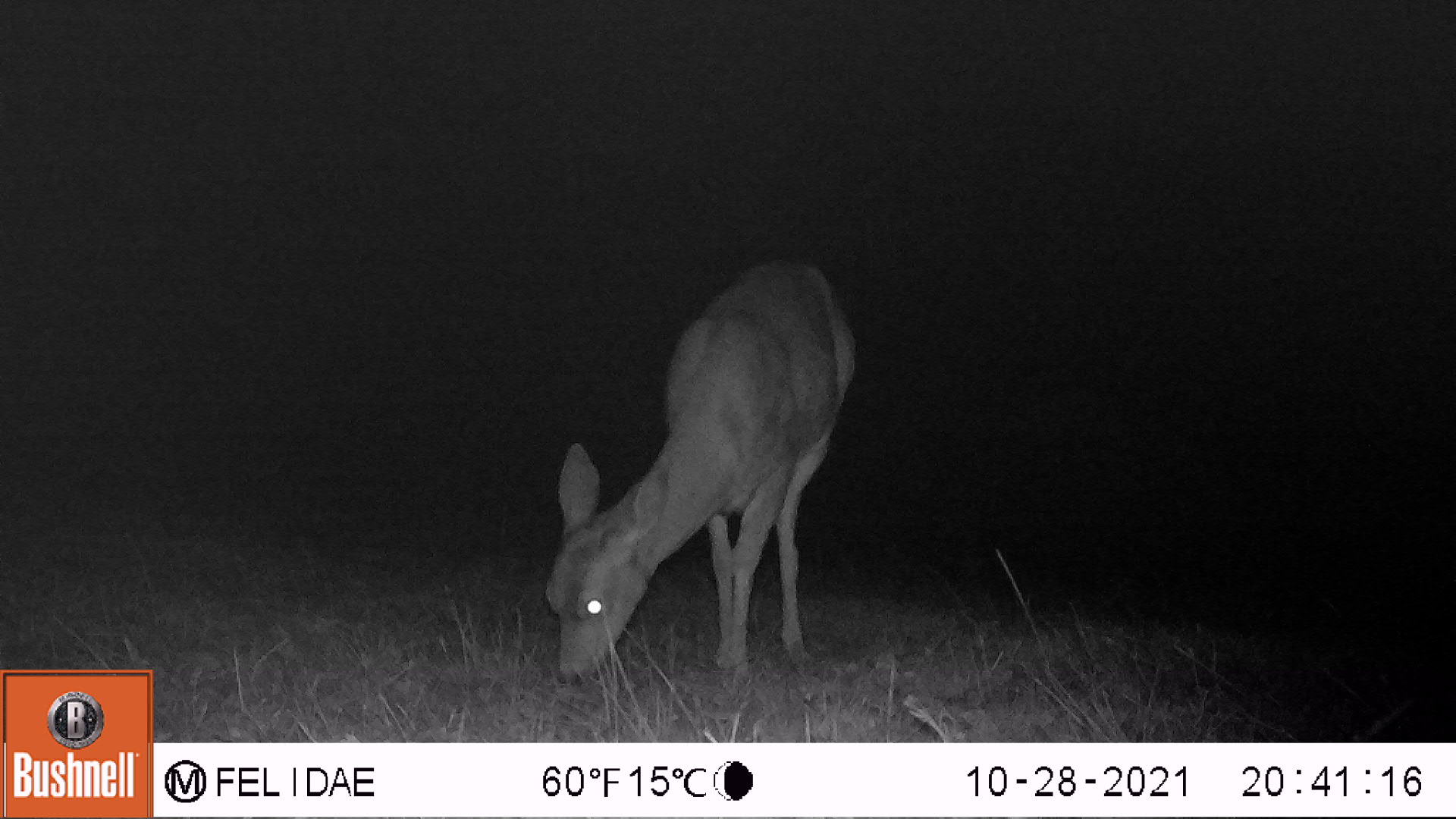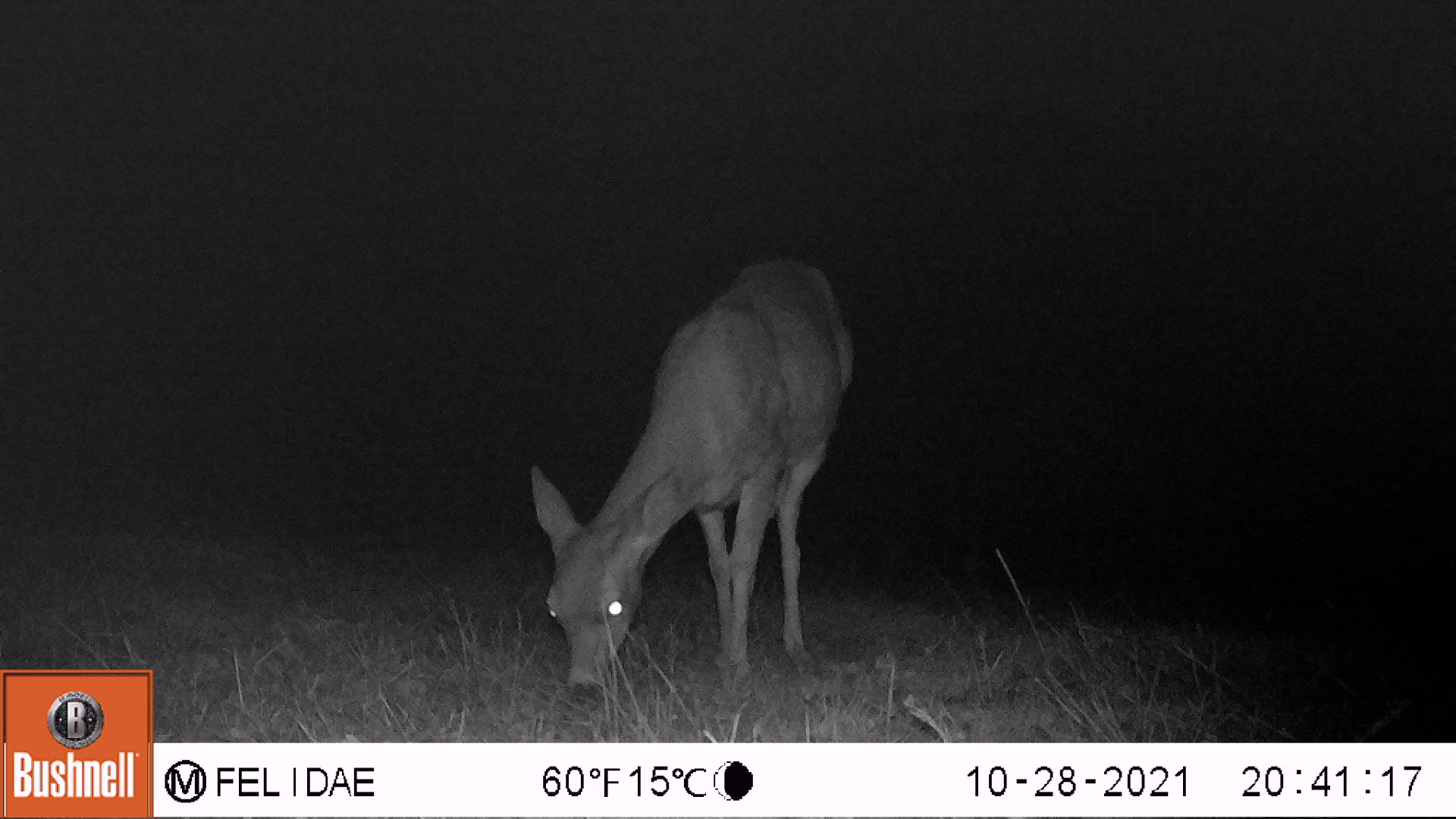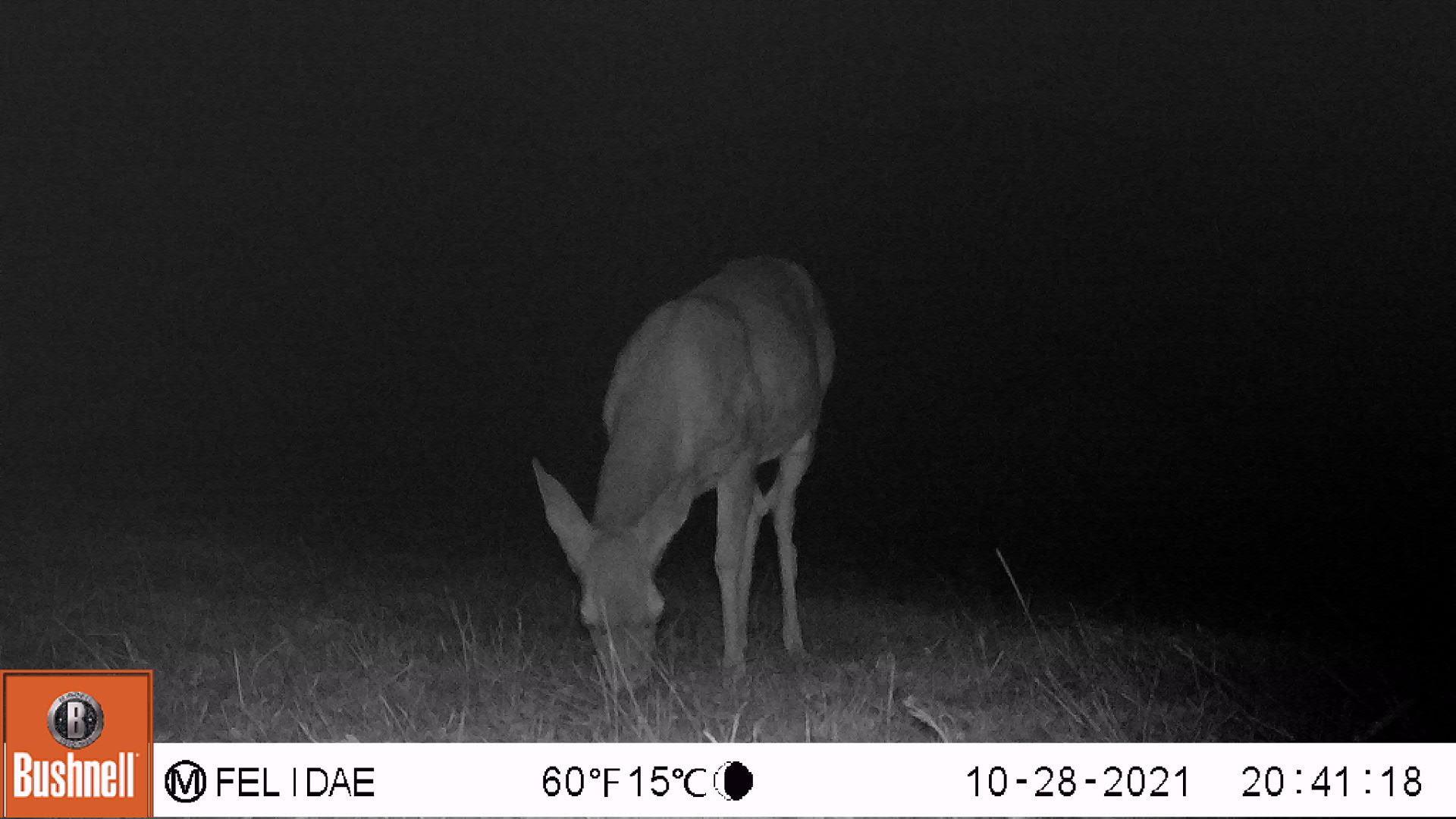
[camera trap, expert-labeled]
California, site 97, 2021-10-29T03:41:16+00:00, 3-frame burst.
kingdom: Animalia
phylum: Chordata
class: Mammalia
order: Artiodactyla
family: Cervidae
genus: Odocoileus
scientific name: Odocoileus hemionus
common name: mule deer